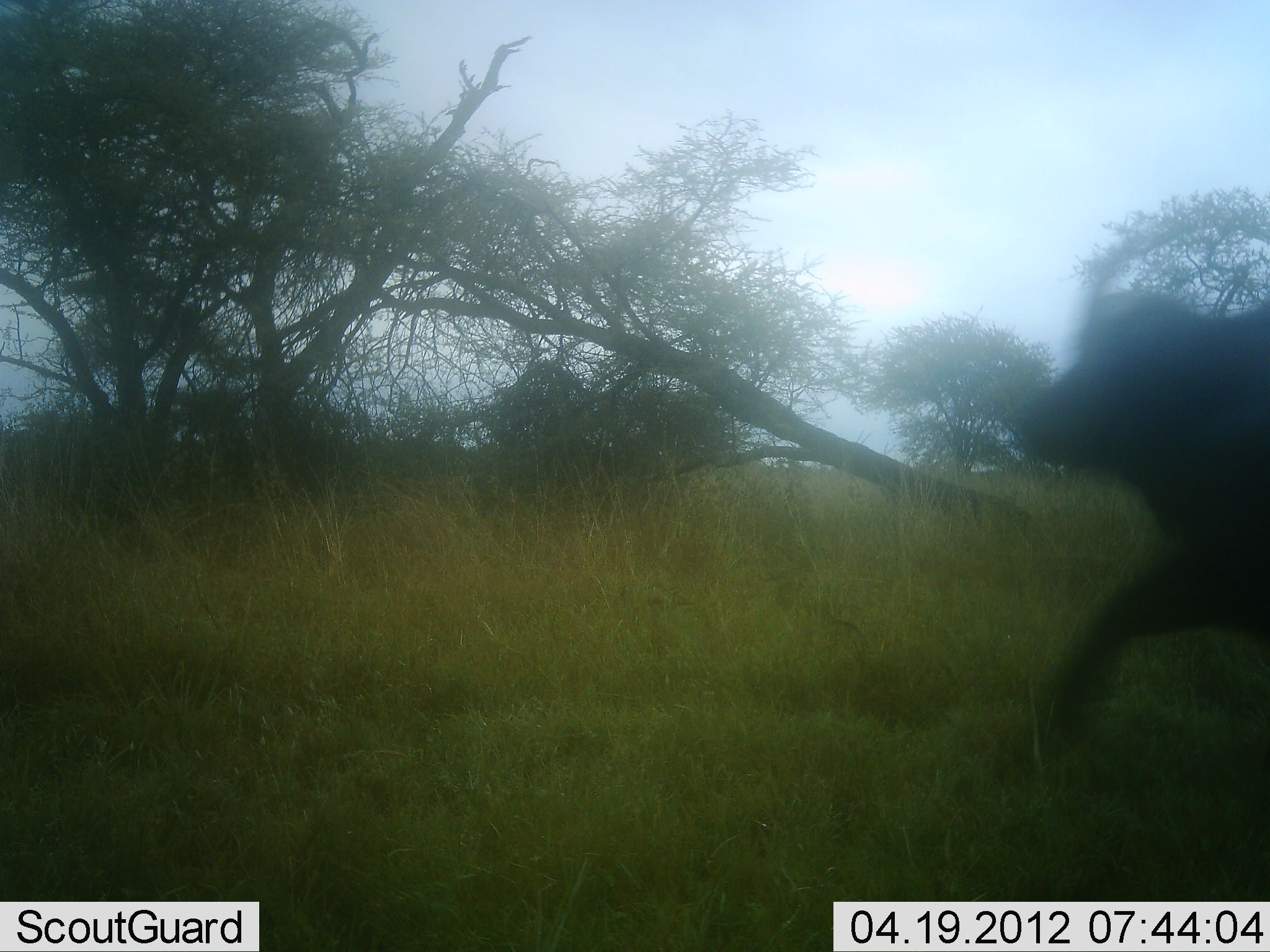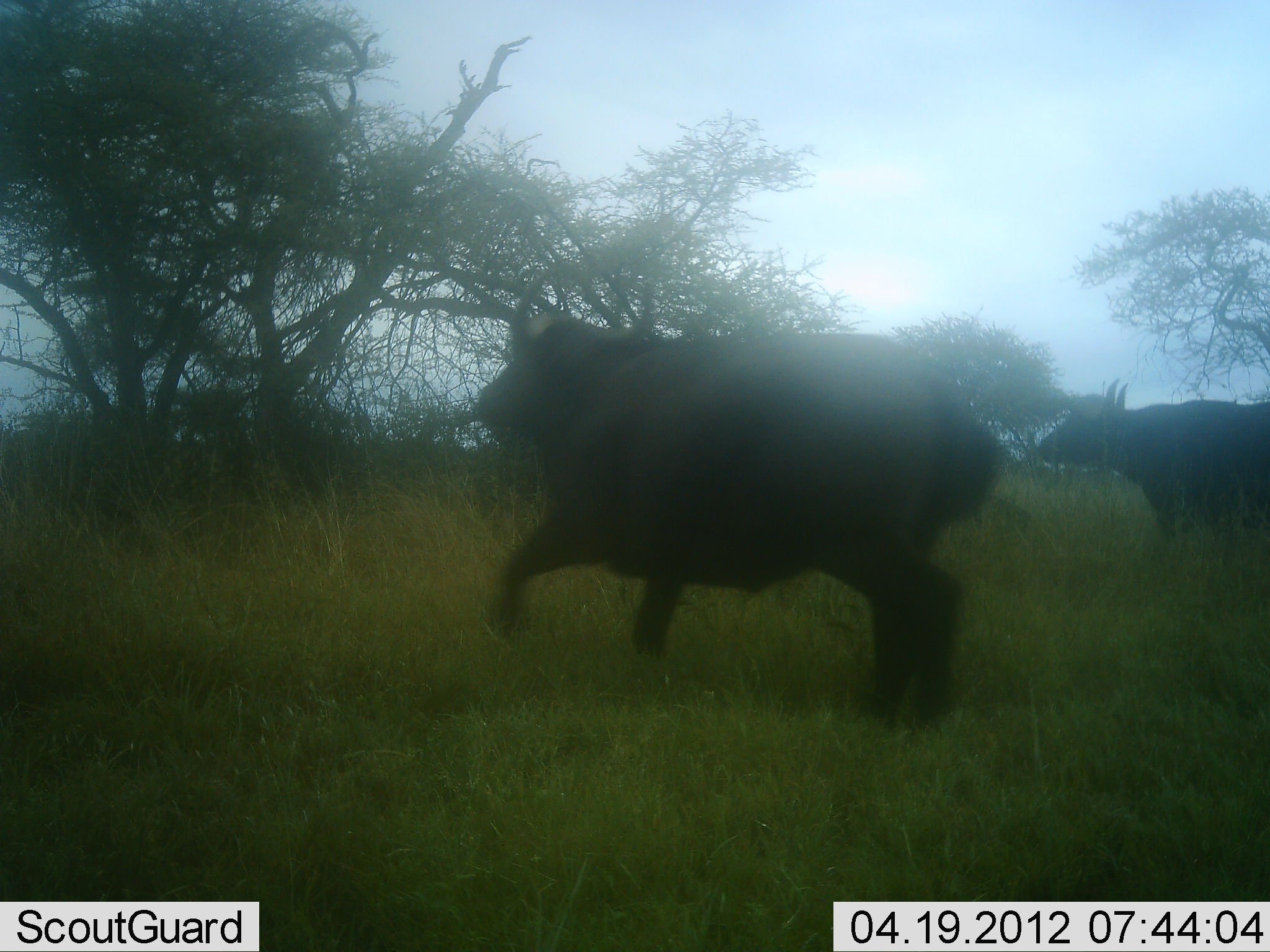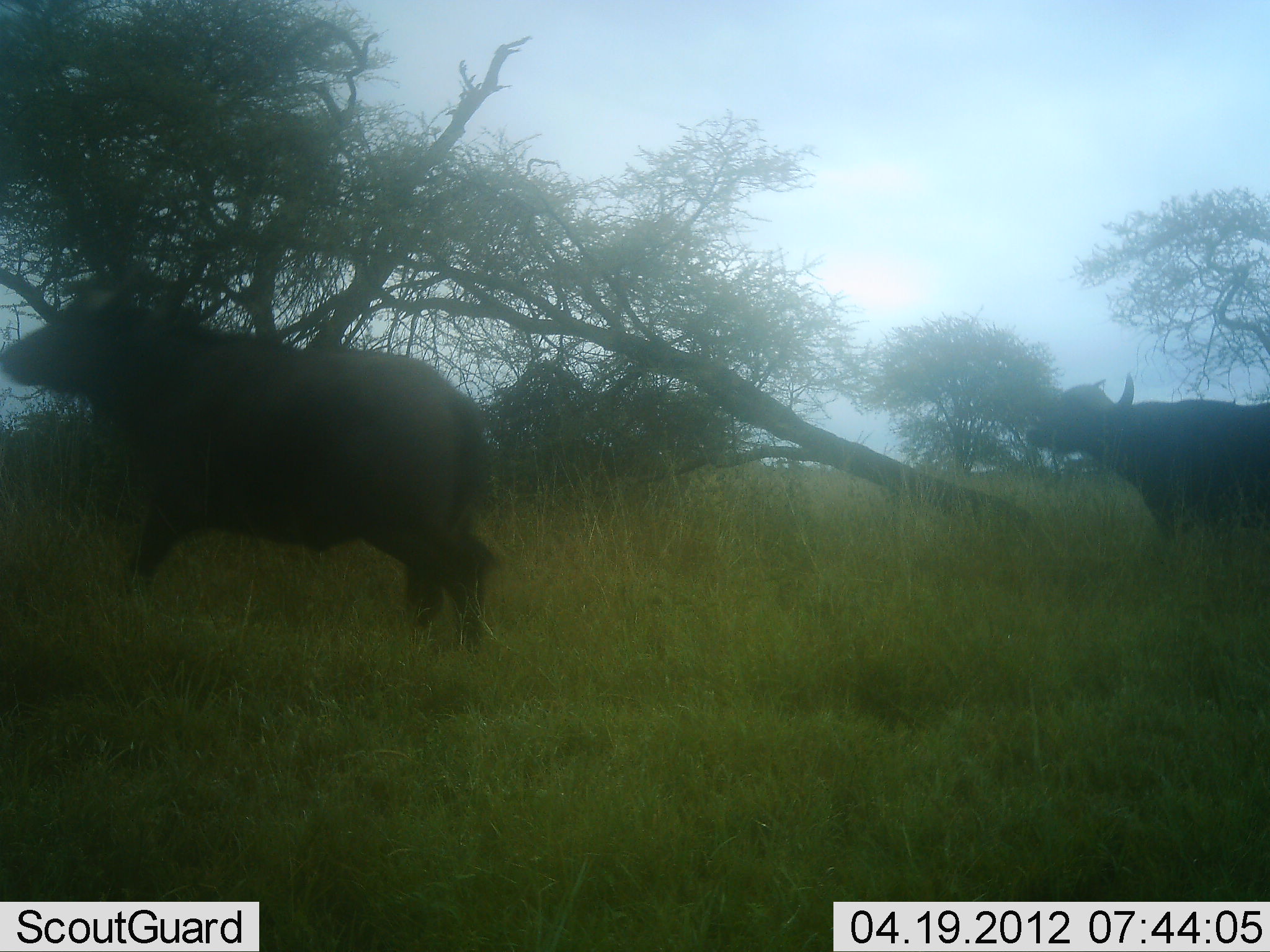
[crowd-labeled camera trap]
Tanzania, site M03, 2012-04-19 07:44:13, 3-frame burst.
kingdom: Animalia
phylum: Chordata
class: Mammalia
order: Artiodactyla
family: Bovidae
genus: Syncerus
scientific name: Syncerus caffer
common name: cape buffalo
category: buffalo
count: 2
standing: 52%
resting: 0%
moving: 100%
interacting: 0%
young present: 0%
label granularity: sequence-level